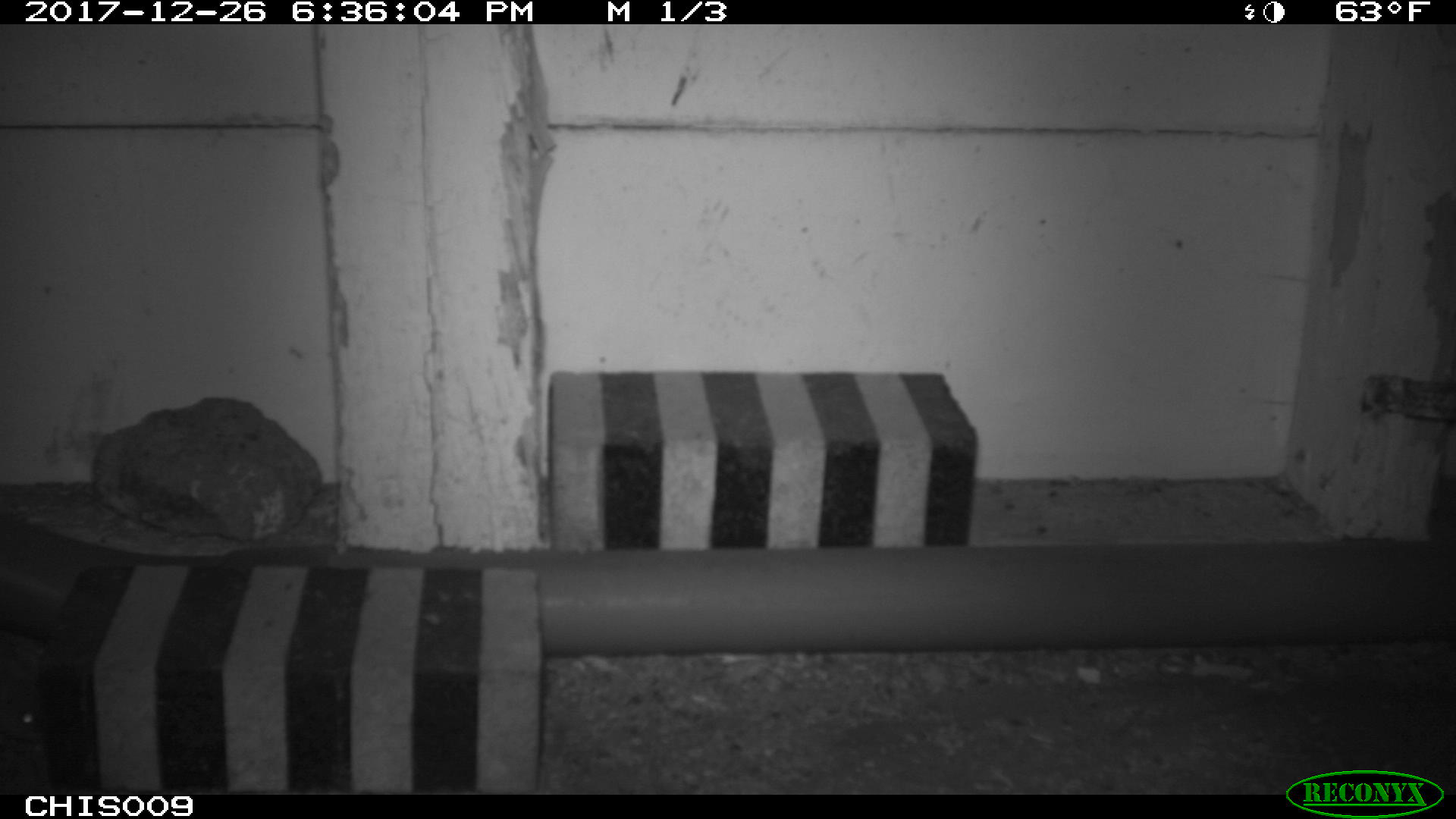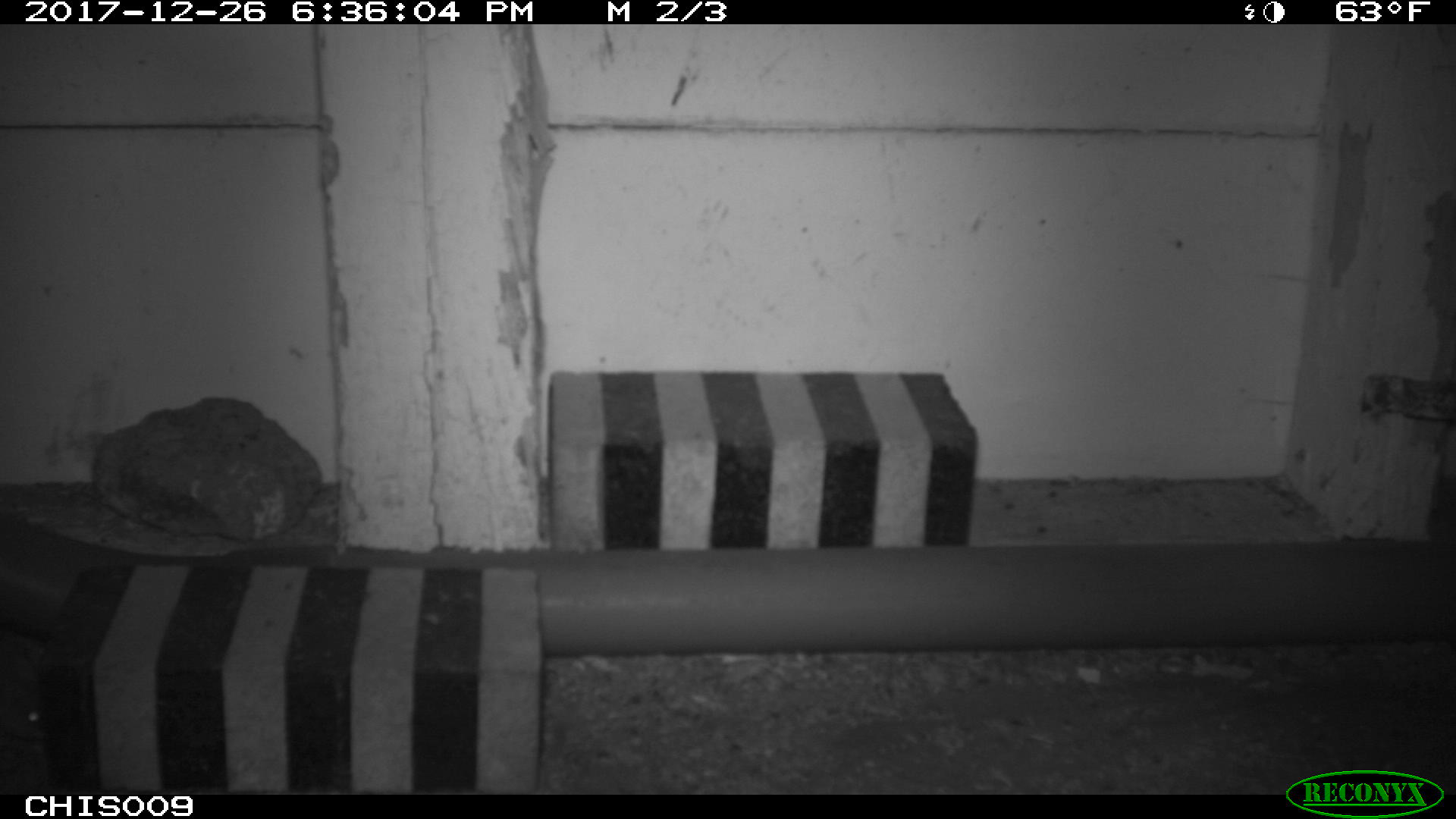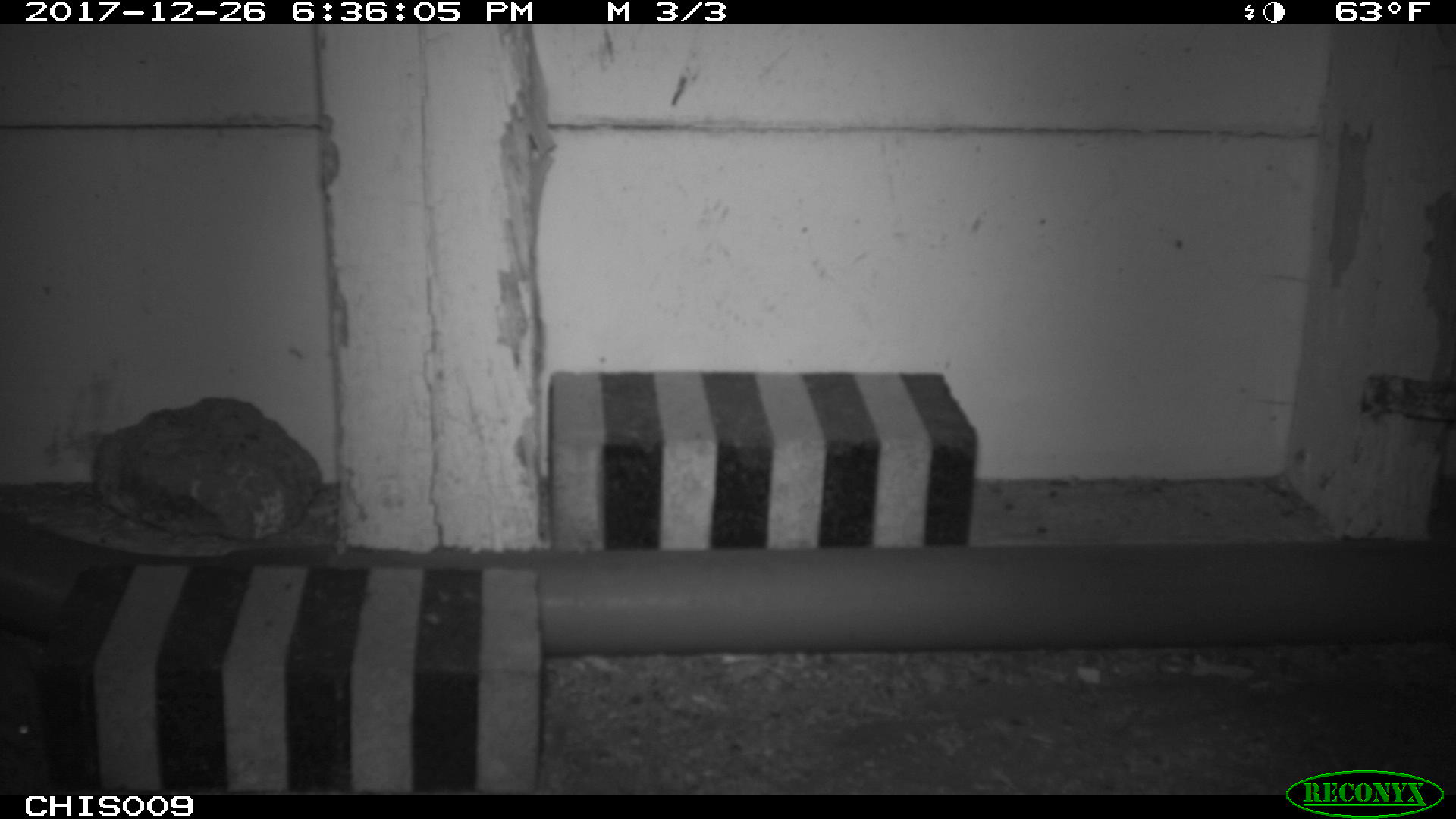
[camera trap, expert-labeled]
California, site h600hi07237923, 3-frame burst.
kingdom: Animalia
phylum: Chordata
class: Mammalia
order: Rodentia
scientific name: Rodentia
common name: rodent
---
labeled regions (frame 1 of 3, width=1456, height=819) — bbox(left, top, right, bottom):
rodent: bbox(2, 682, 42, 745)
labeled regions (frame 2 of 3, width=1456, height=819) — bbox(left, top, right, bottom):
rodent: bbox(5, 692, 44, 739)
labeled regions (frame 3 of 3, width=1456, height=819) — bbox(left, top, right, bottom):
rodent: bbox(0, 632, 41, 753)